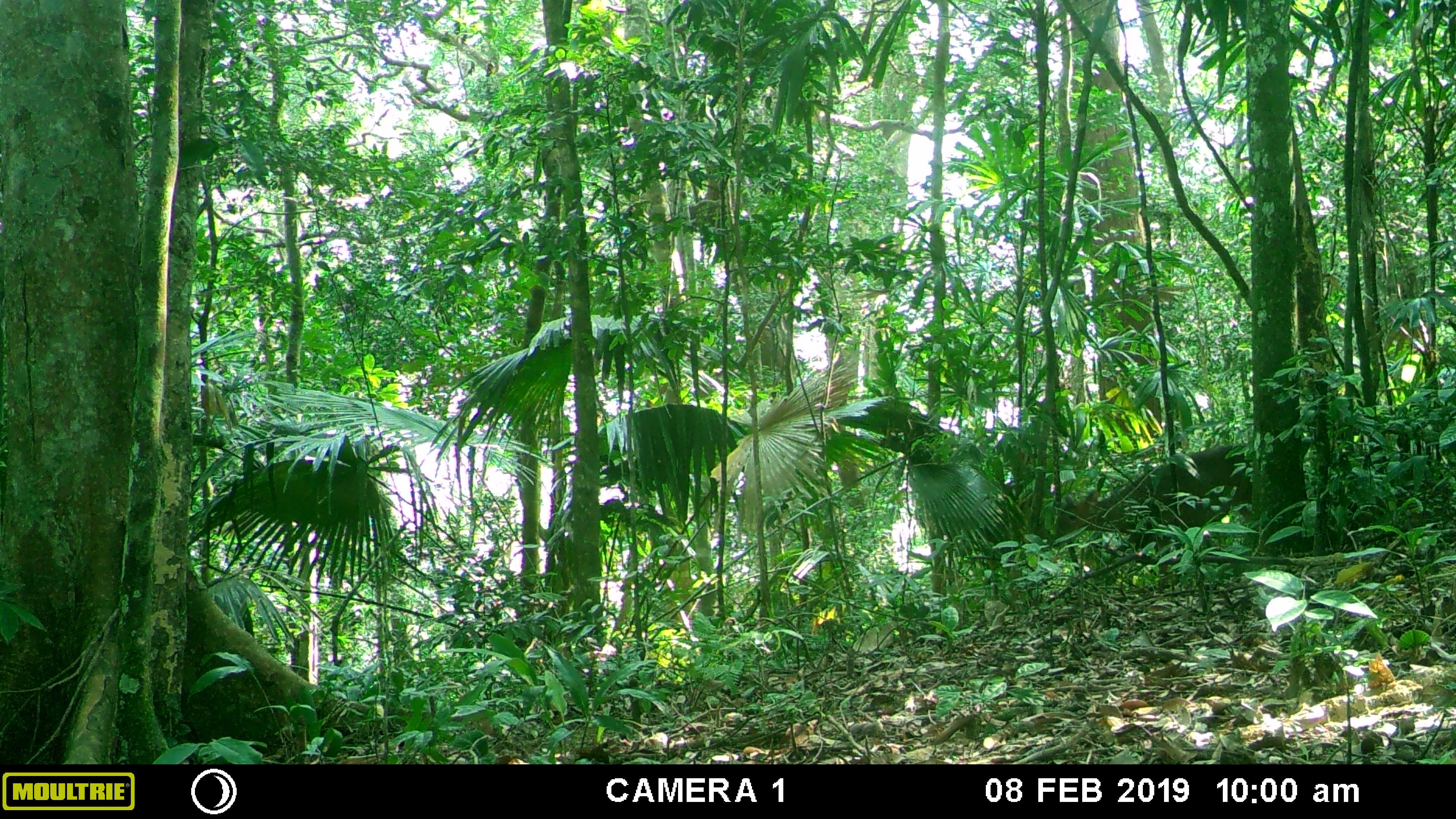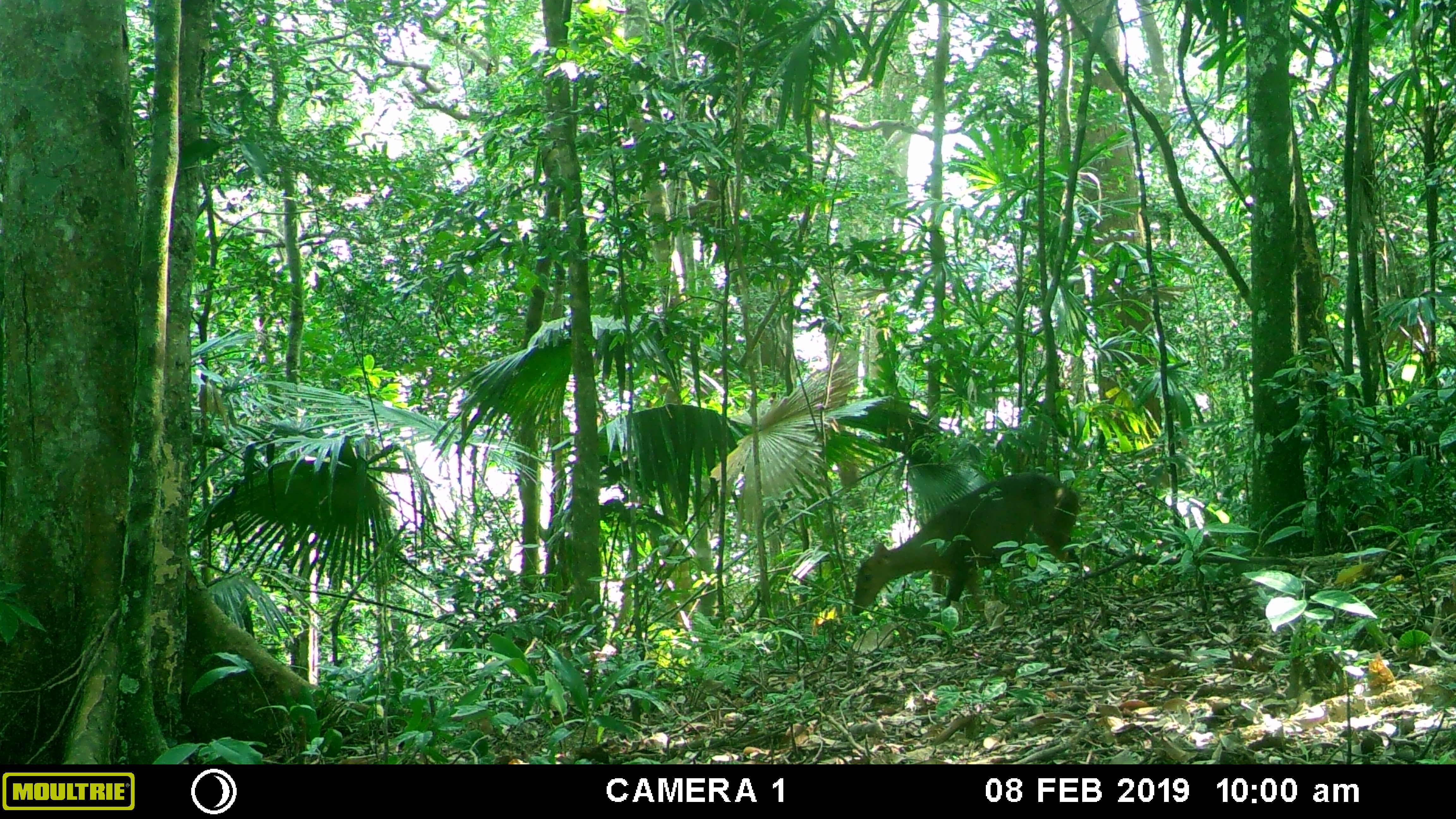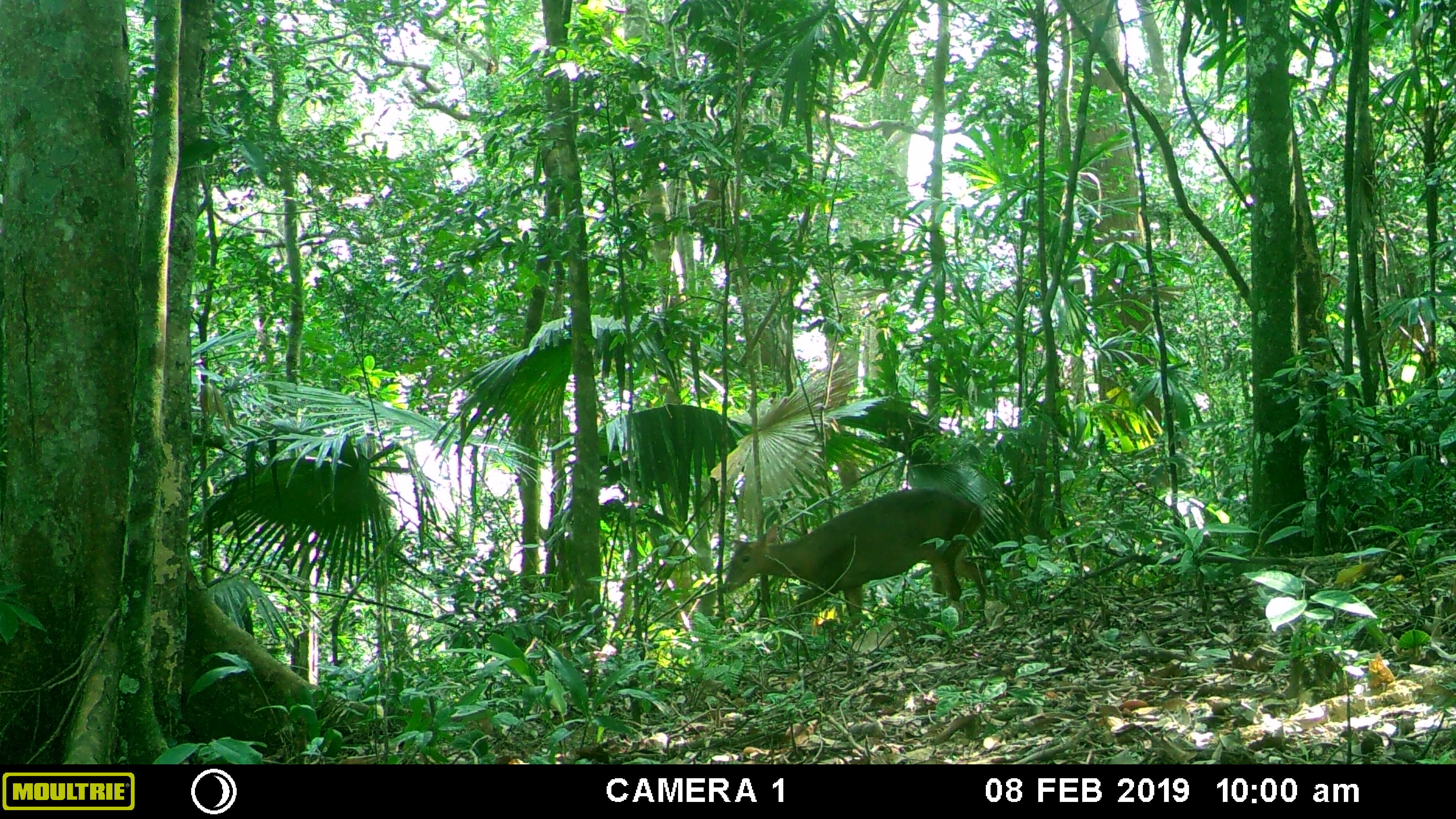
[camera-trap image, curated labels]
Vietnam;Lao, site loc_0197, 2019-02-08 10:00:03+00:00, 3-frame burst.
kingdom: Animalia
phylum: Chordata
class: Mammalia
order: Artiodactyla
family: Cervidae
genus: Muntiacus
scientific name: Muntiacus vuquangensis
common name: large-antlered muntjac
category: large antlered muntjac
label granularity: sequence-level